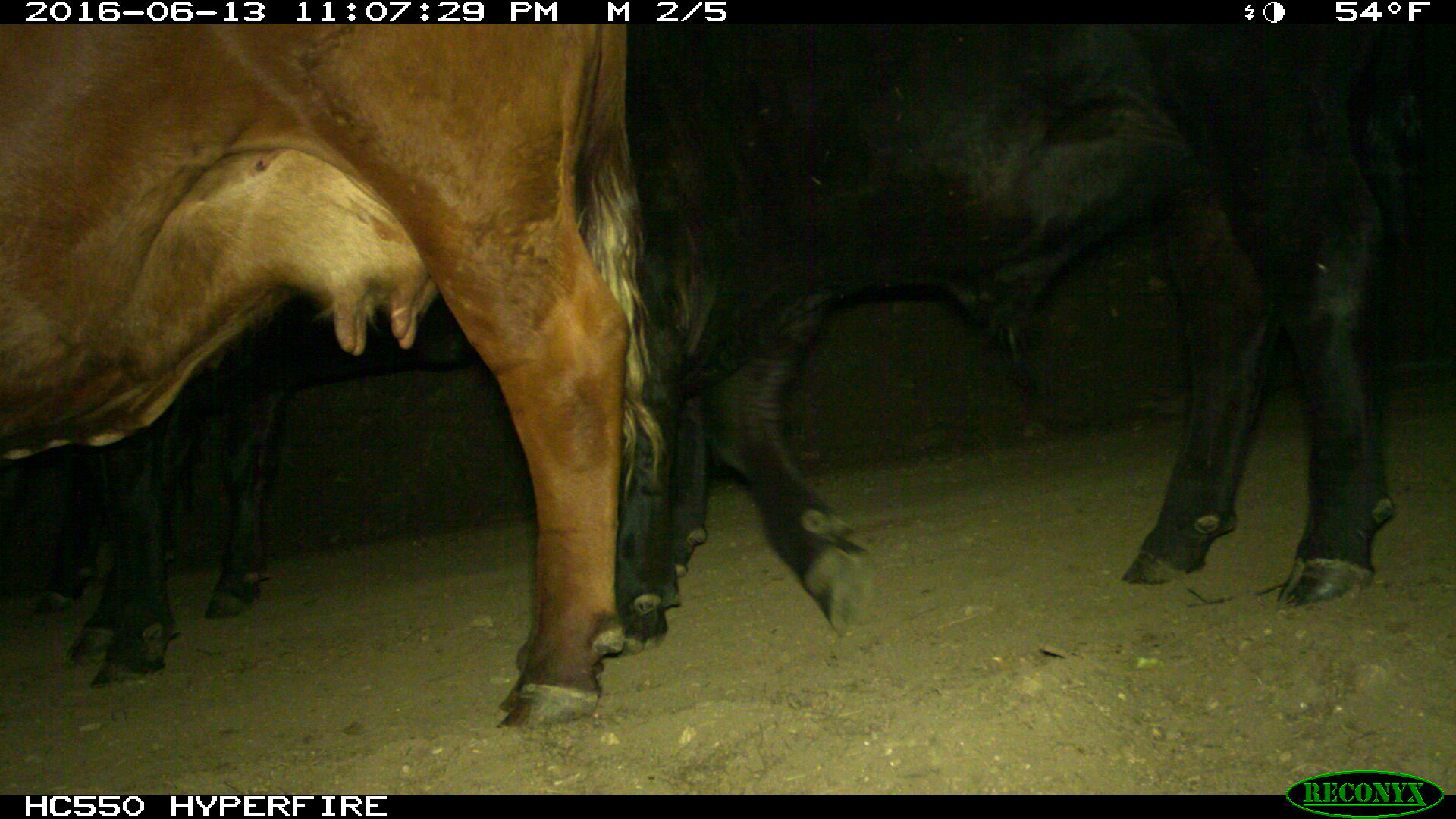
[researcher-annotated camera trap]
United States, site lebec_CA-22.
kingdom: Animalia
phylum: Chordata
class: Mammalia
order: Artiodactyla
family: Bovidae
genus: Bos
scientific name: Bos taurus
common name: domestic cow